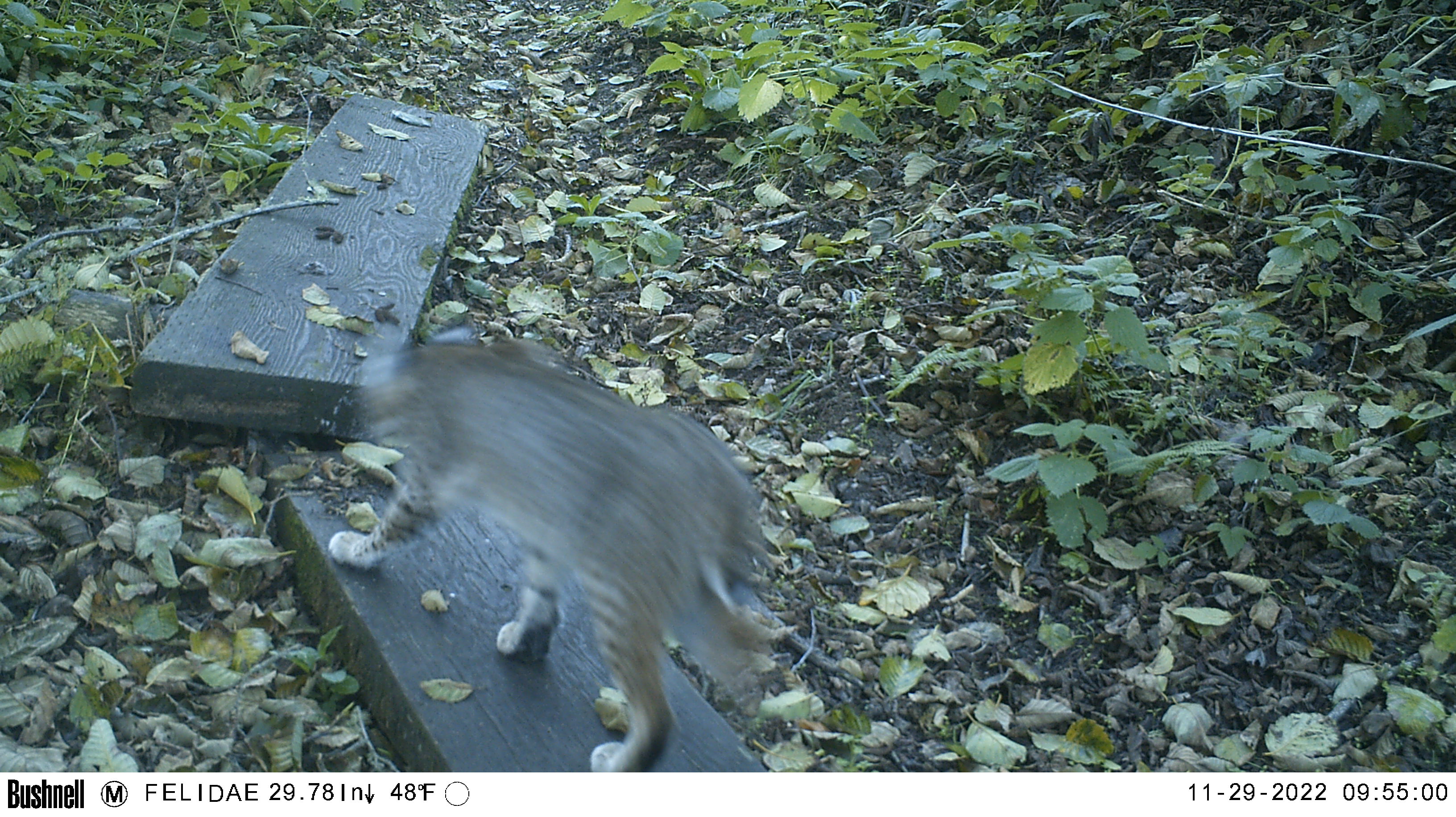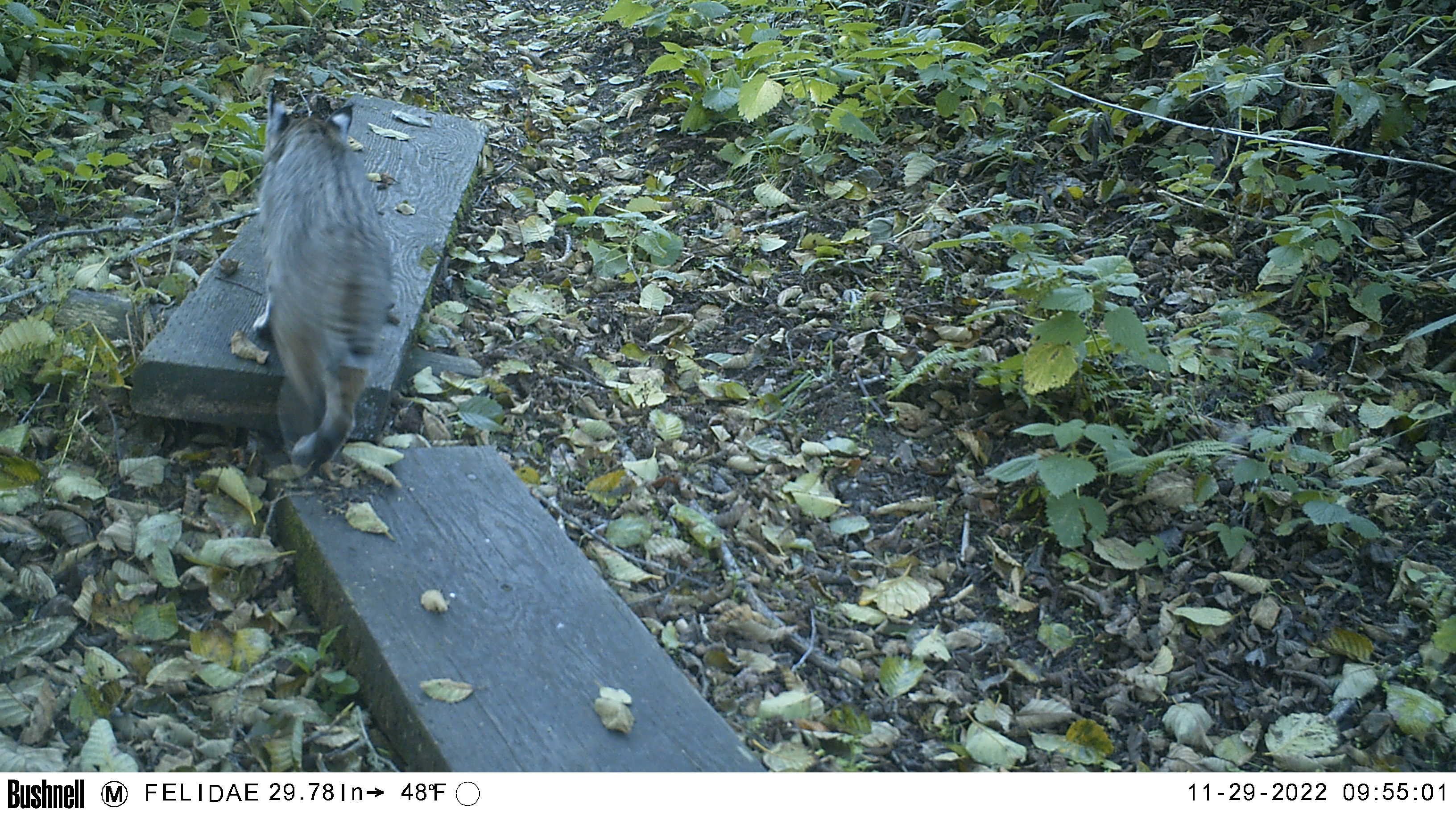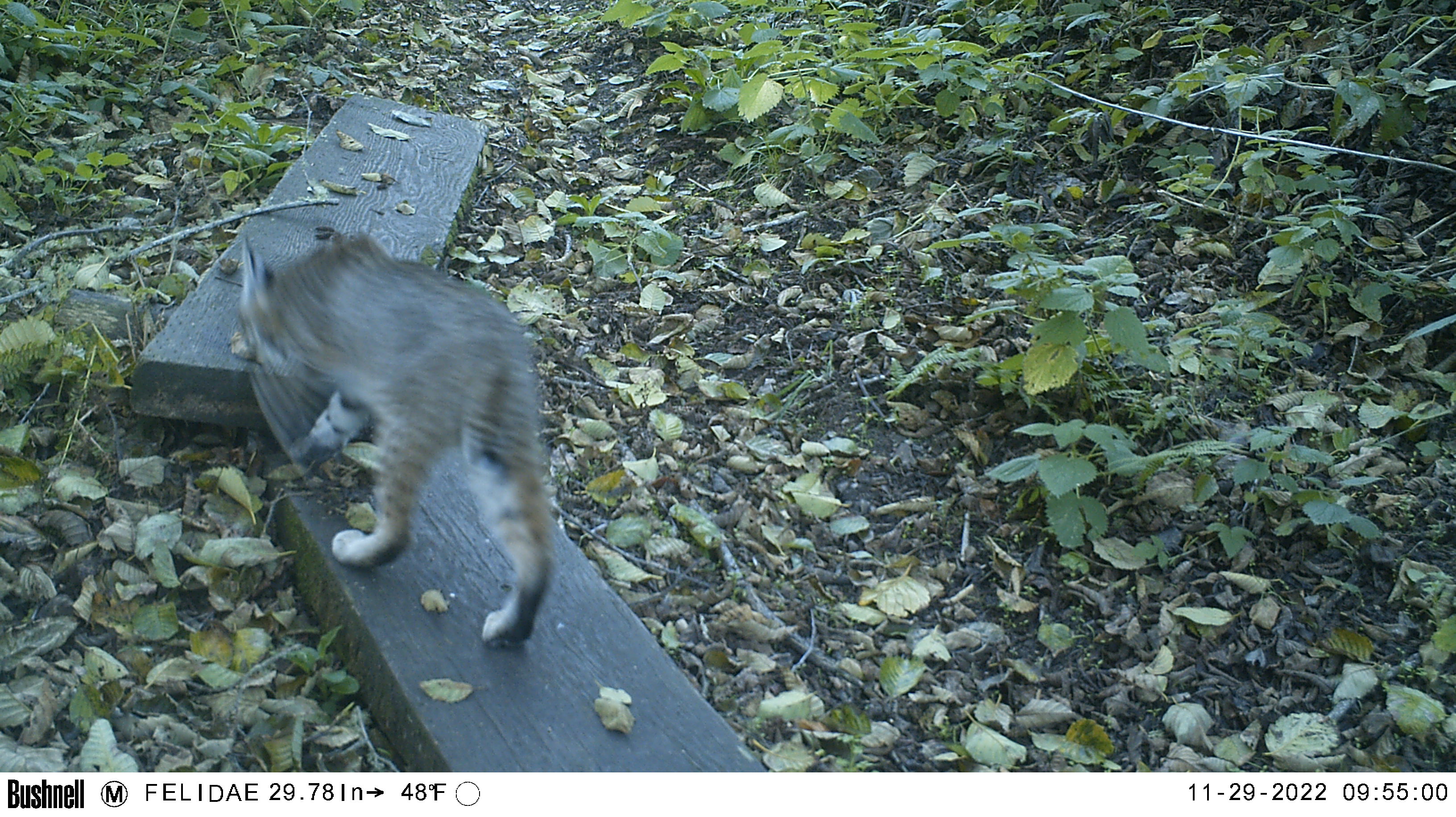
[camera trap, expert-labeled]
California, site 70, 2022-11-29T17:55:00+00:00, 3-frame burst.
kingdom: Animalia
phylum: Chordata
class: Mammalia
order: Carnivora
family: Felidae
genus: Lynx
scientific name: Lynx rufus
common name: bobcat